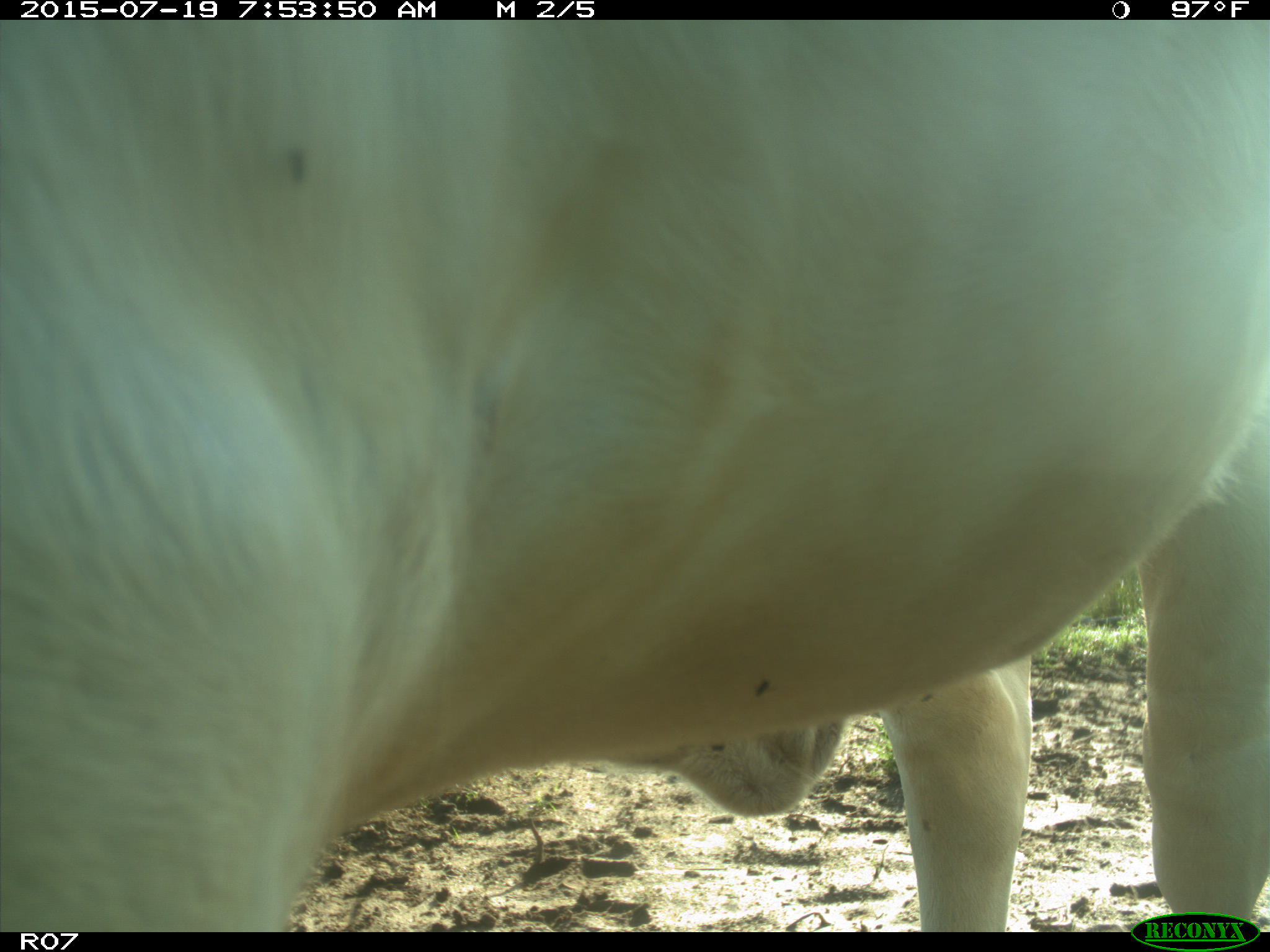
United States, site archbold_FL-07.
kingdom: Animalia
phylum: Chordata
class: Mammalia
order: Artiodactyla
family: Bovidae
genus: Bos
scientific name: Bos taurus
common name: domestic cow